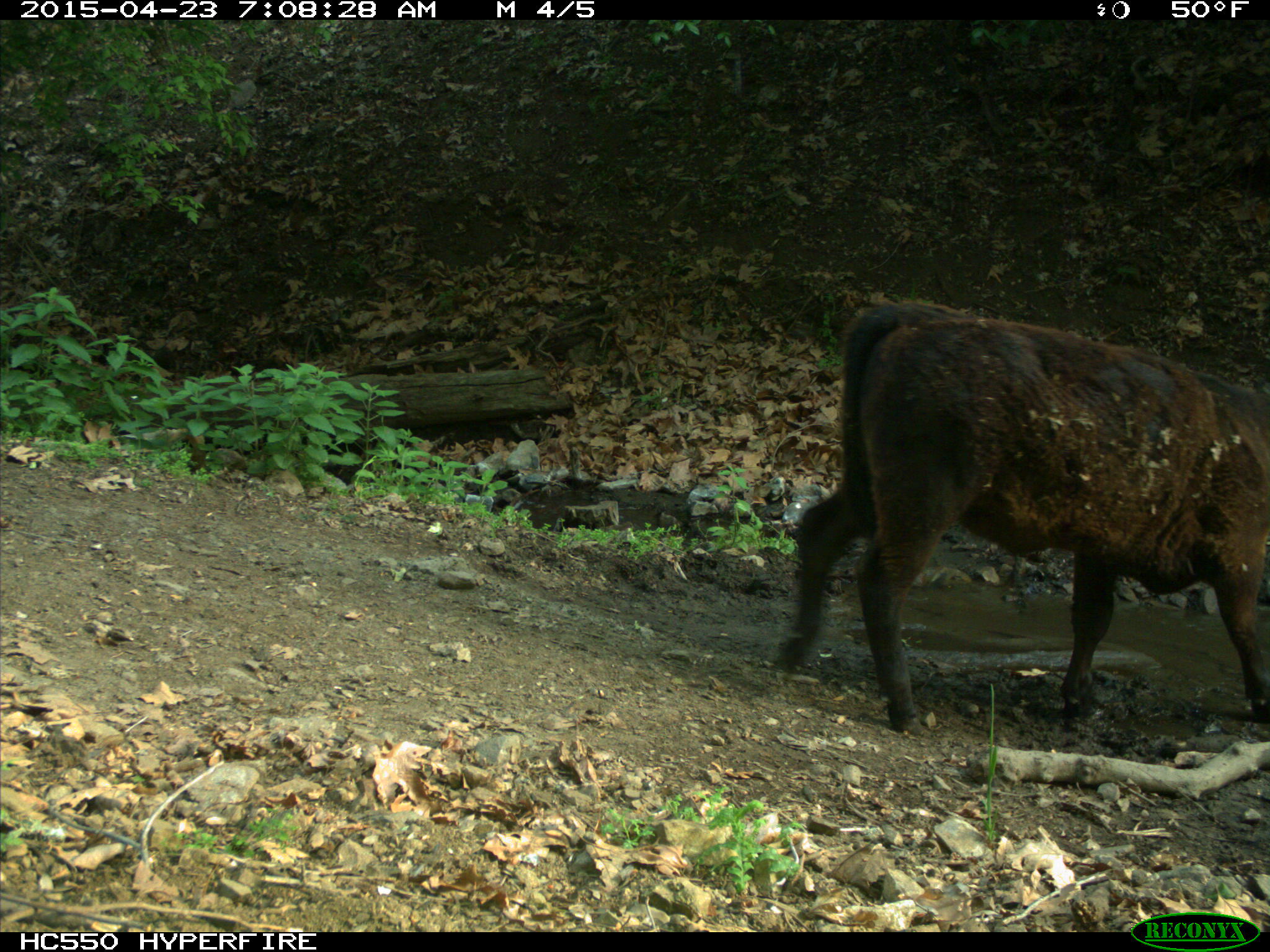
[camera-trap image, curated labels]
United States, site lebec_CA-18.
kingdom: Animalia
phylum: Chordata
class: Mammalia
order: Artiodactyla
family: Bovidae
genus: Bos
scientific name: Bos taurus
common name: domestic cow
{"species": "Bos taurus (domestic cow)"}